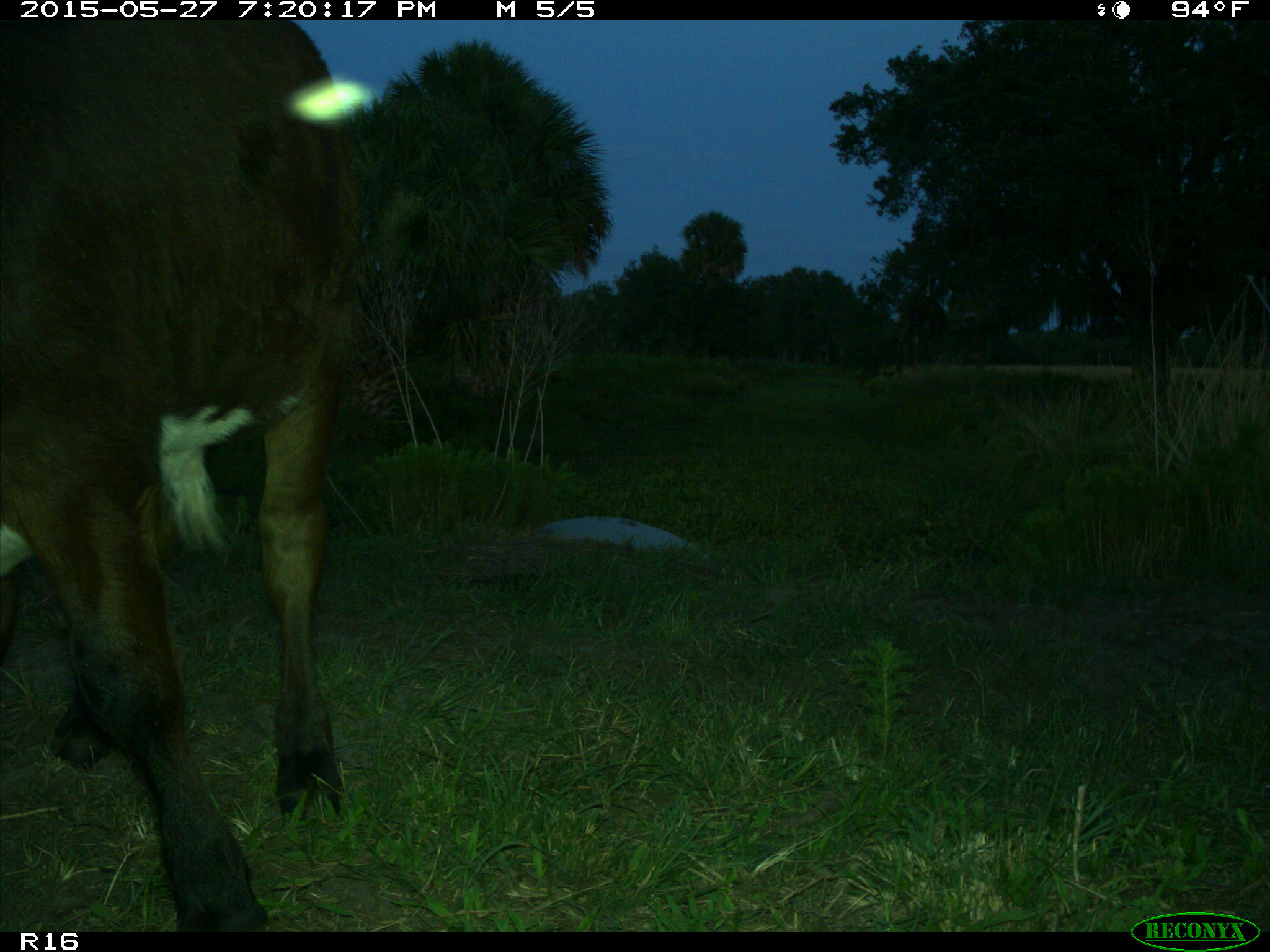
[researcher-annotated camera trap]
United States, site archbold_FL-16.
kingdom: Animalia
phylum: Chordata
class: Mammalia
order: Artiodactyla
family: Bovidae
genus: Bos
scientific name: Bos taurus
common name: domestic cow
Bos taurus (domestic cow).